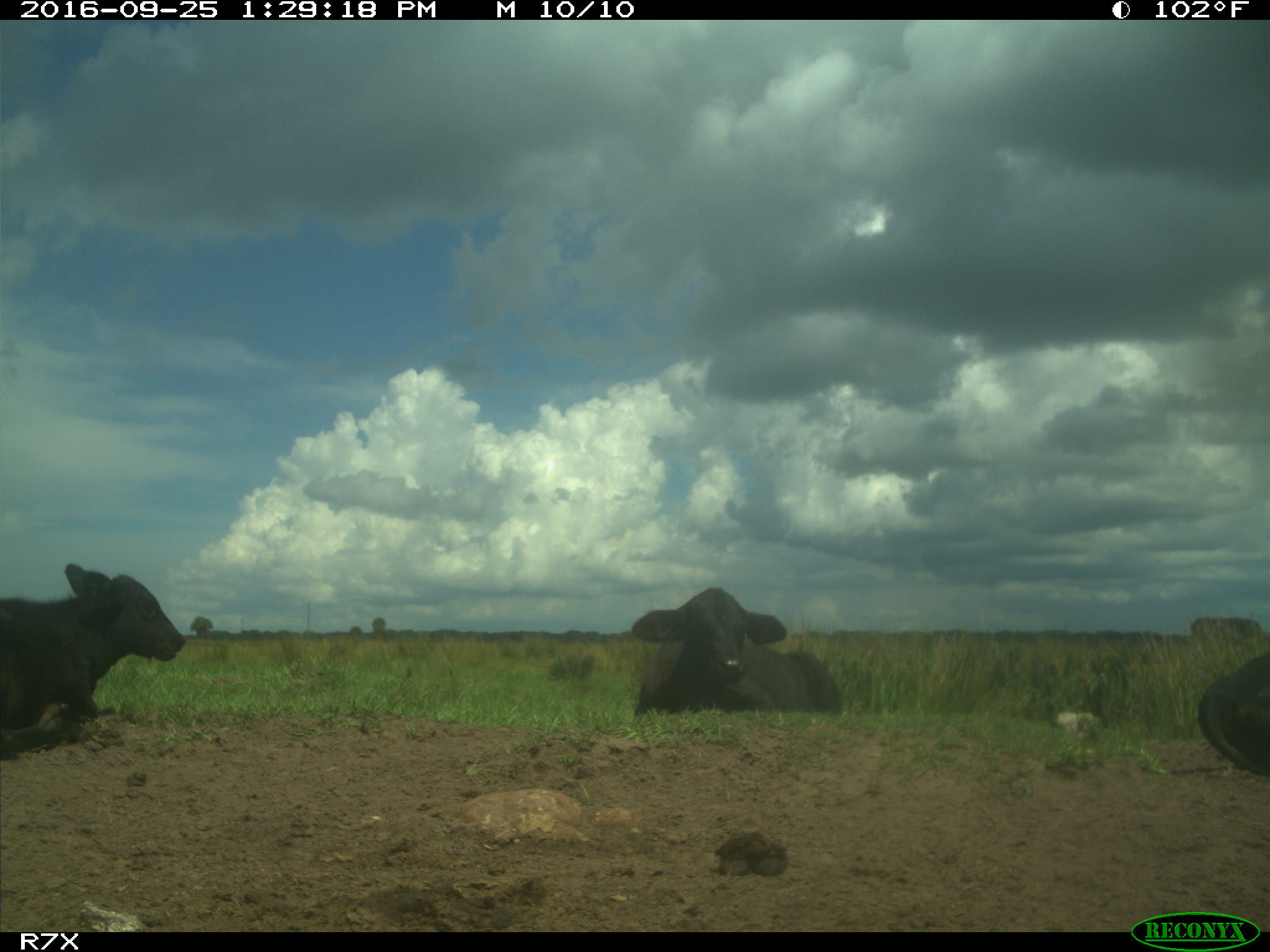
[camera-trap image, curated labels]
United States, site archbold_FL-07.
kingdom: Animalia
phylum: Chordata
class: Mammalia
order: Artiodactyla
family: Bovidae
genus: Bos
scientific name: Bos taurus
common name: domestic cow